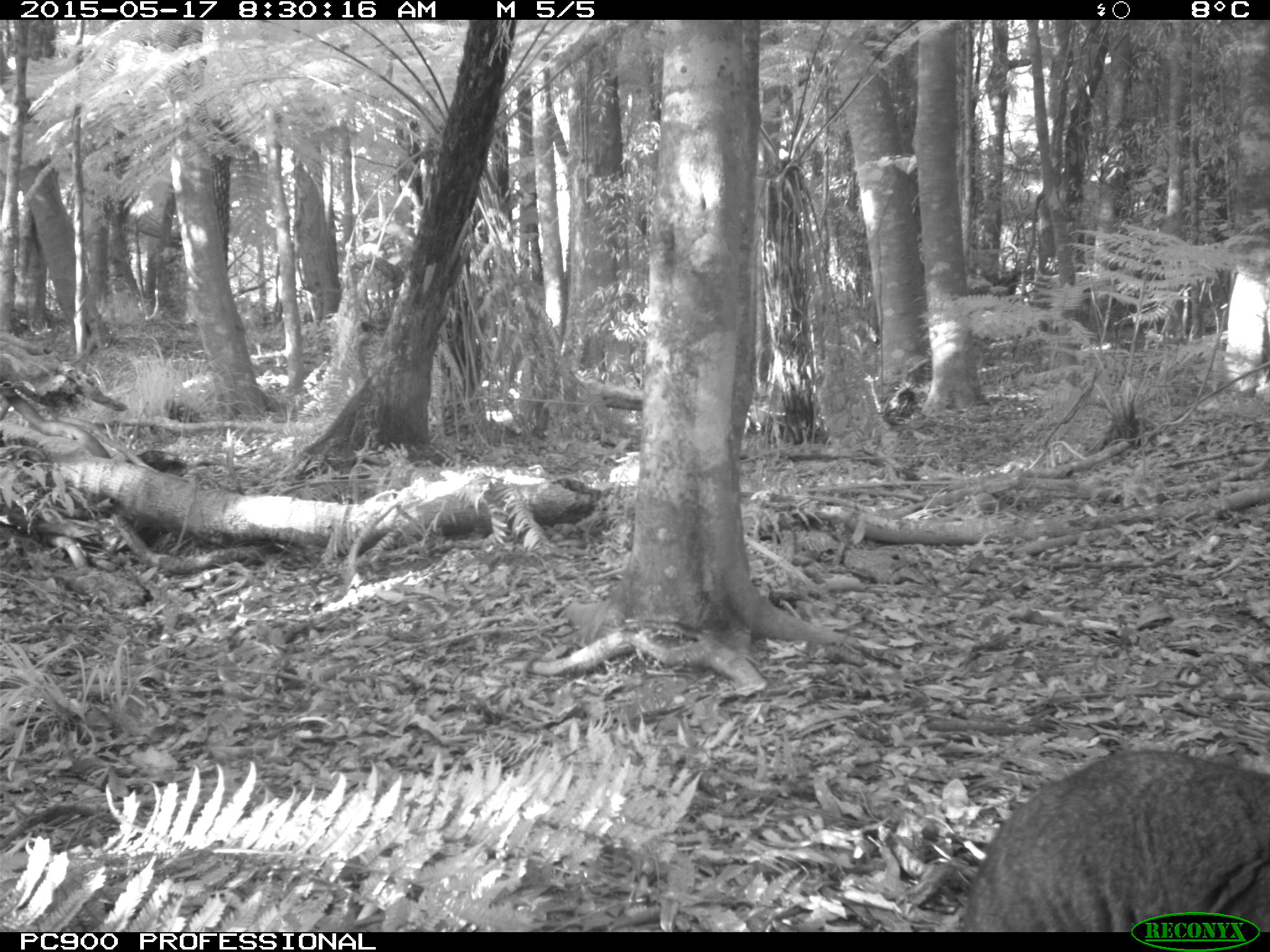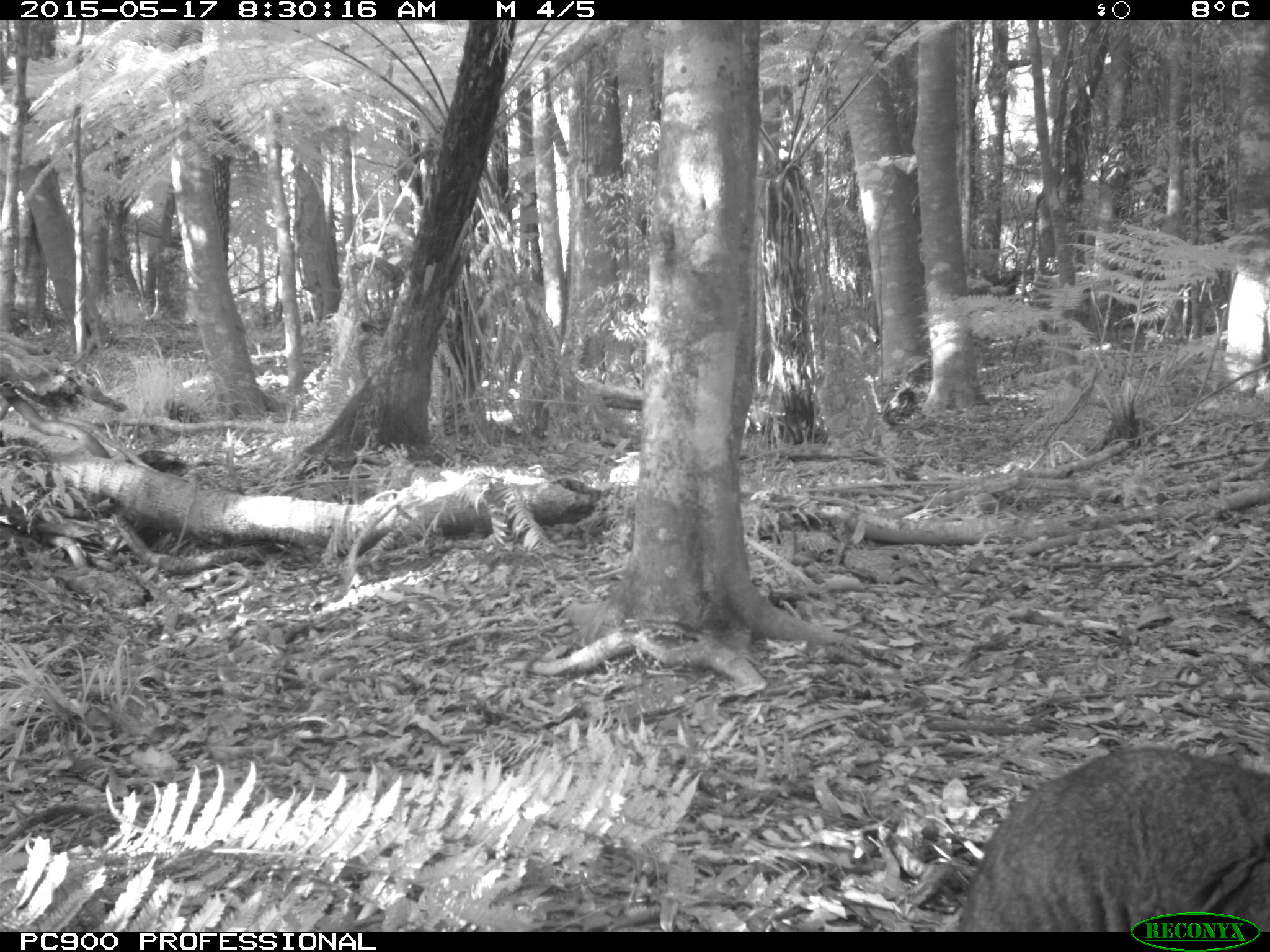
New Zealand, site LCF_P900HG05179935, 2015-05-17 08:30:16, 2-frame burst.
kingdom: Animalia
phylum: Chordata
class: Mammalia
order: Diprotodontia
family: Macropodidae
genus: Notamacropus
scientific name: Notamacropus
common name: wallaby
Wallaby (Notamacropus).